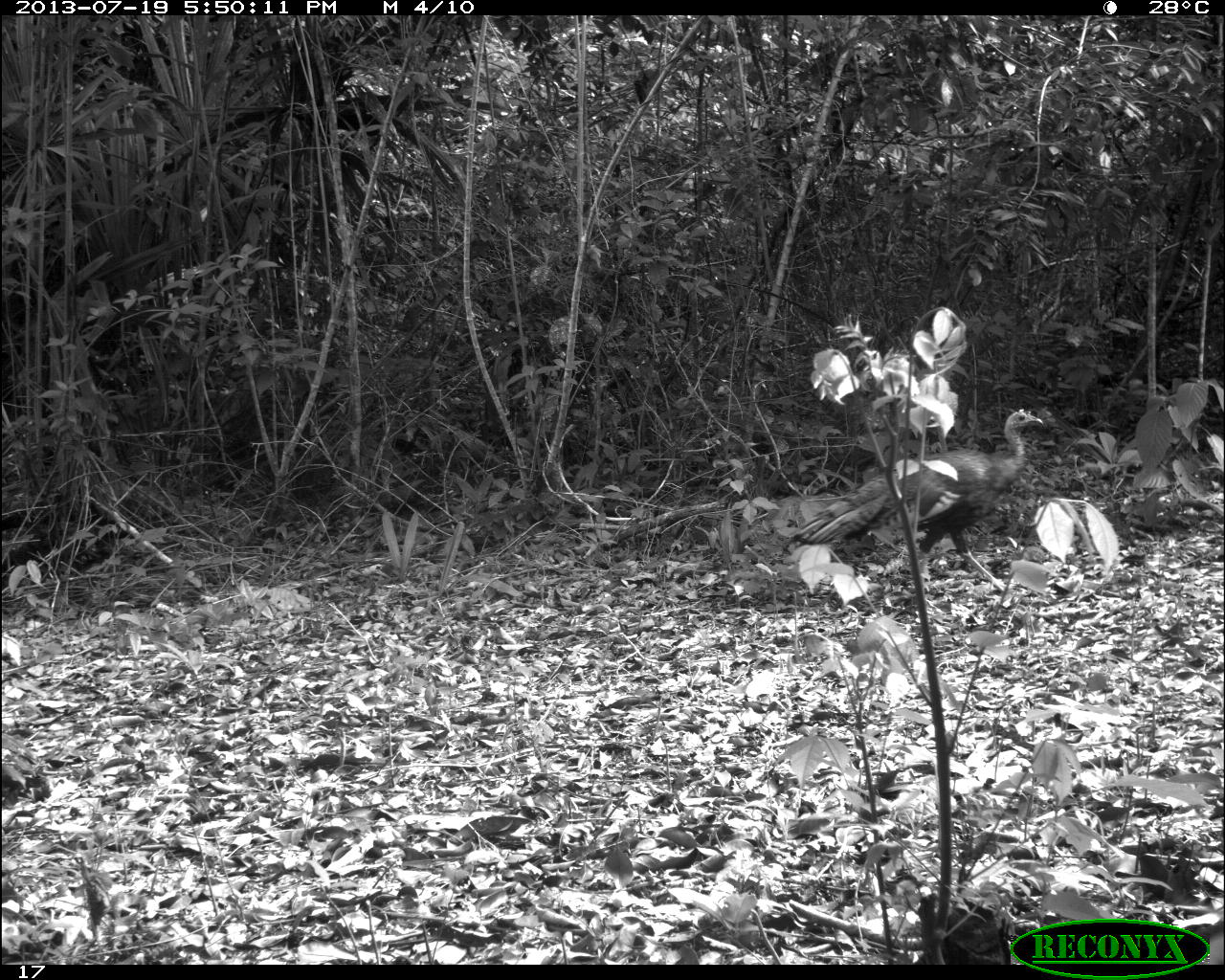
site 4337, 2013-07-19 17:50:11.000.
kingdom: Animalia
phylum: Chordata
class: Aves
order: Galliformes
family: Phasianidae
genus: Meleagris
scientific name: Meleagris ocellata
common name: ocellated turkey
Meleagris ocellata (ocellated turkey), count 2.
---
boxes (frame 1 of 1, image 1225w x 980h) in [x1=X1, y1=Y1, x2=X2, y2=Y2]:
meleagris ocellata: [x1=785, y1=407, x2=1044, y2=590]